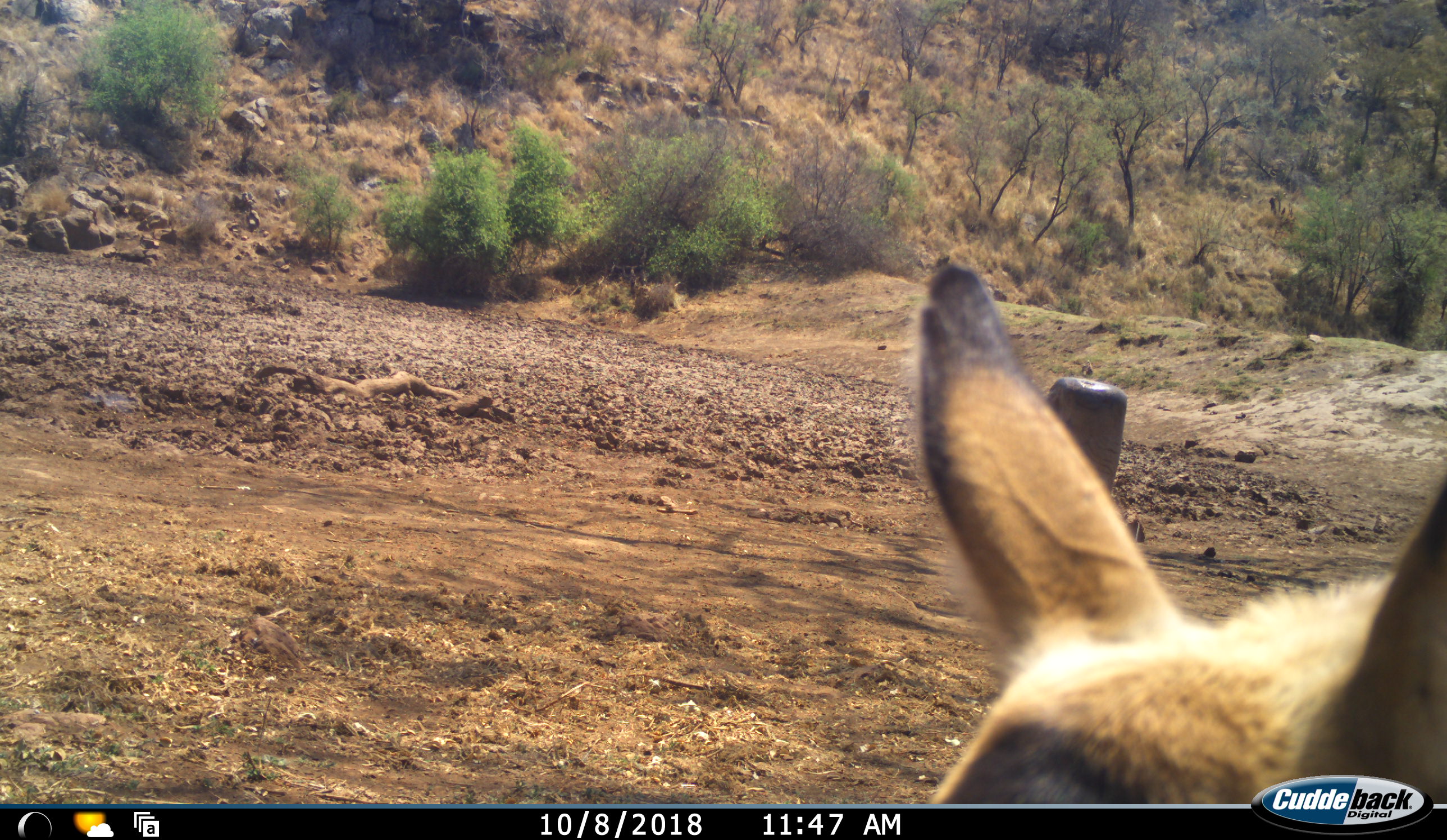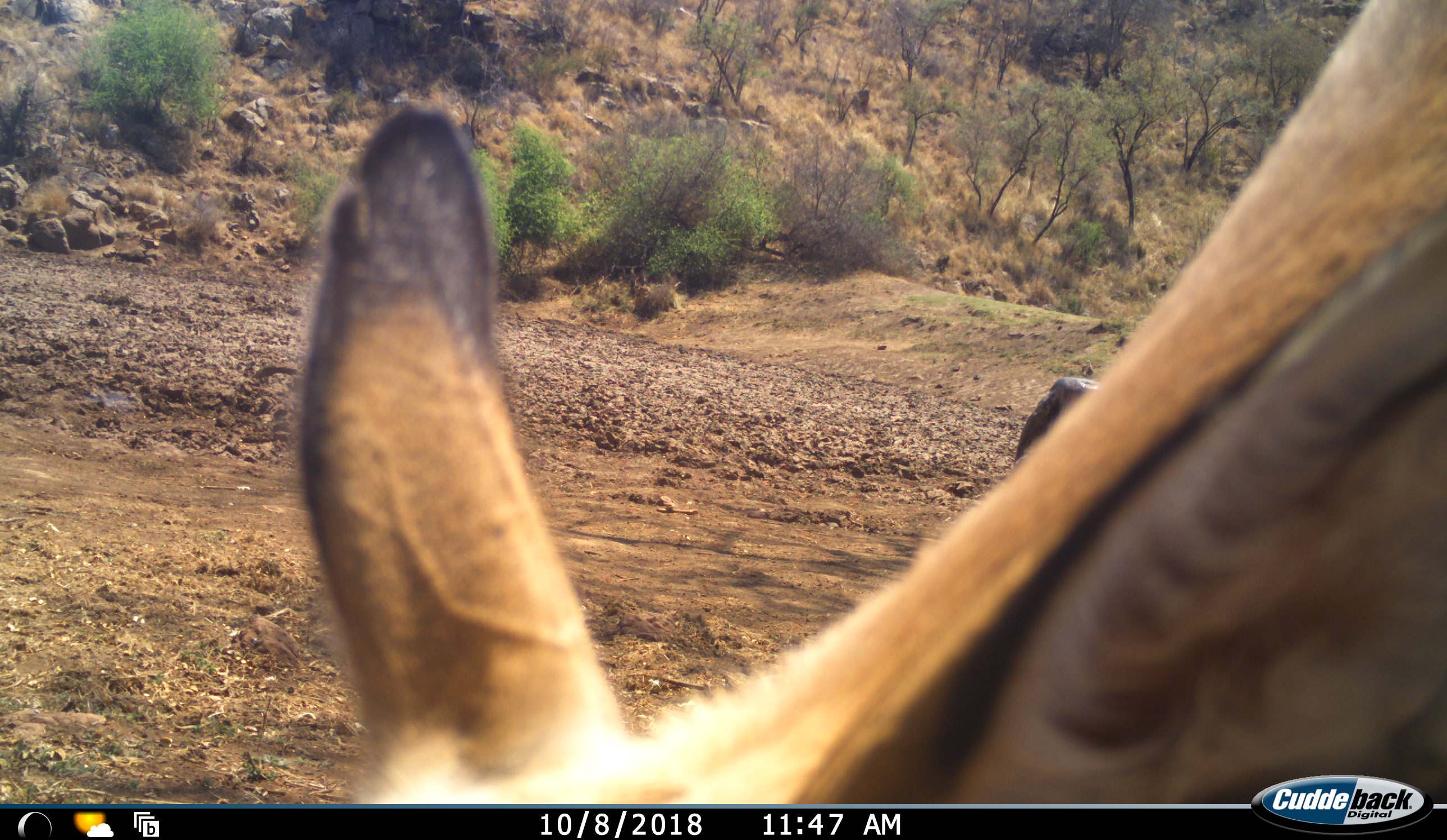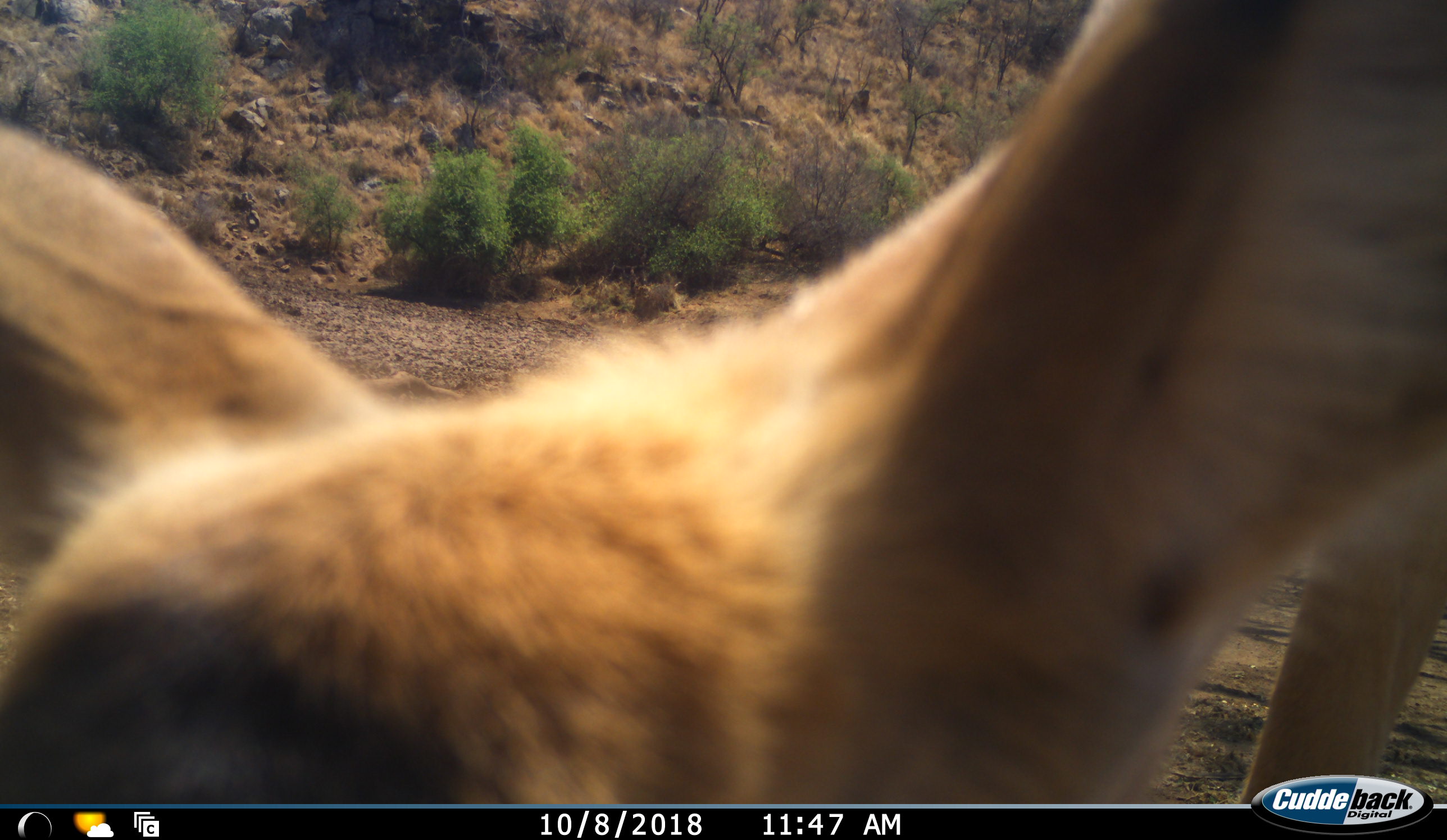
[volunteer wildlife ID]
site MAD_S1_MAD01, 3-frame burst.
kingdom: Animalia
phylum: Chordata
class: Mammalia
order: Artiodactyla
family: Bovidae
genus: Aepyceros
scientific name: Aepyceros melampus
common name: impala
Impala (Aepyceros melampus), count 1. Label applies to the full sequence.